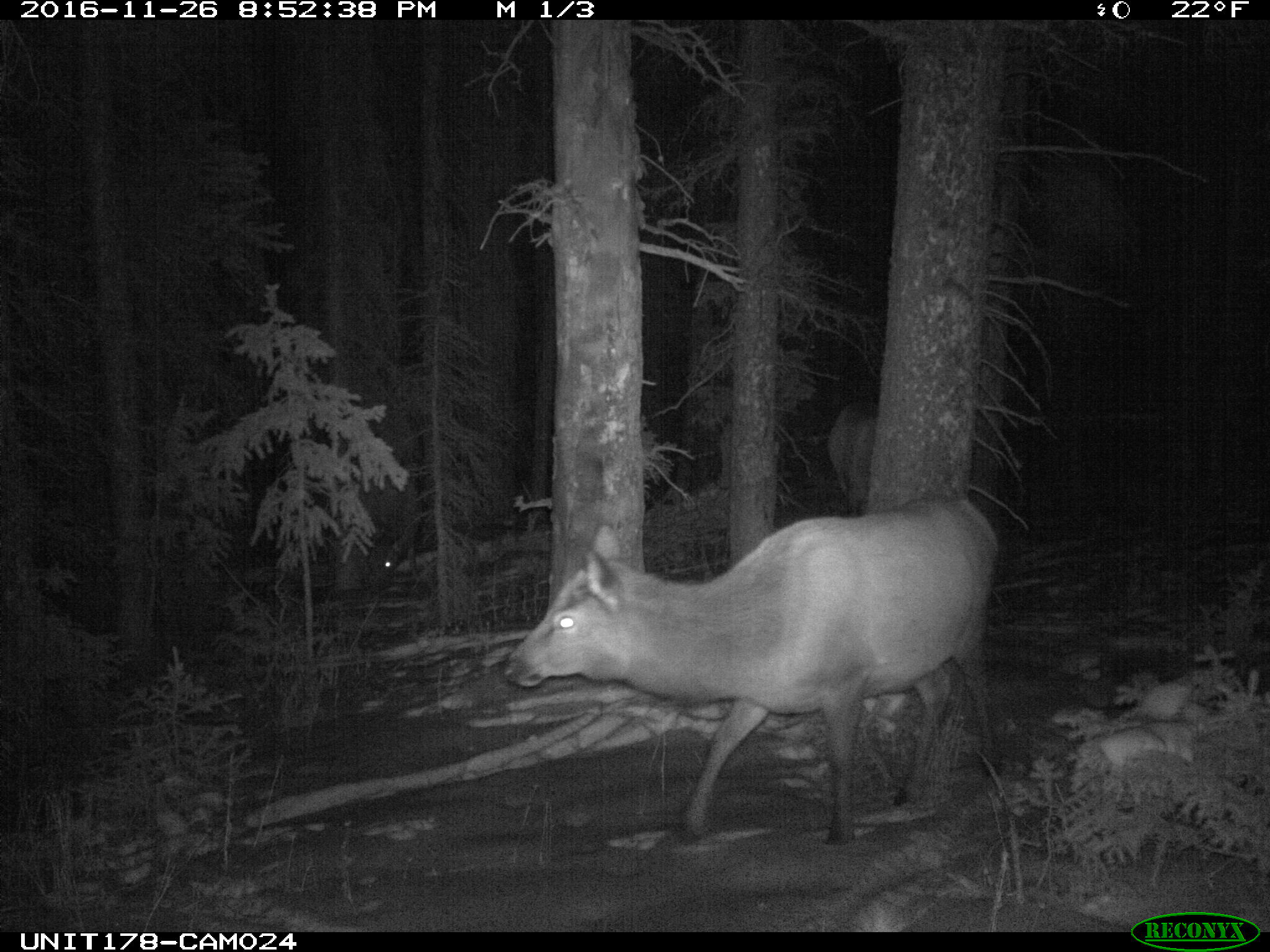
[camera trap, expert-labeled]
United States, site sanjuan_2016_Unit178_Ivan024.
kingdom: Animalia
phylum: Chordata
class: Mammalia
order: Artiodactyla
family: Cervidae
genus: Cervus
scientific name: Cervus elaphus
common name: red deer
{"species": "Cervus elaphus (red deer)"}